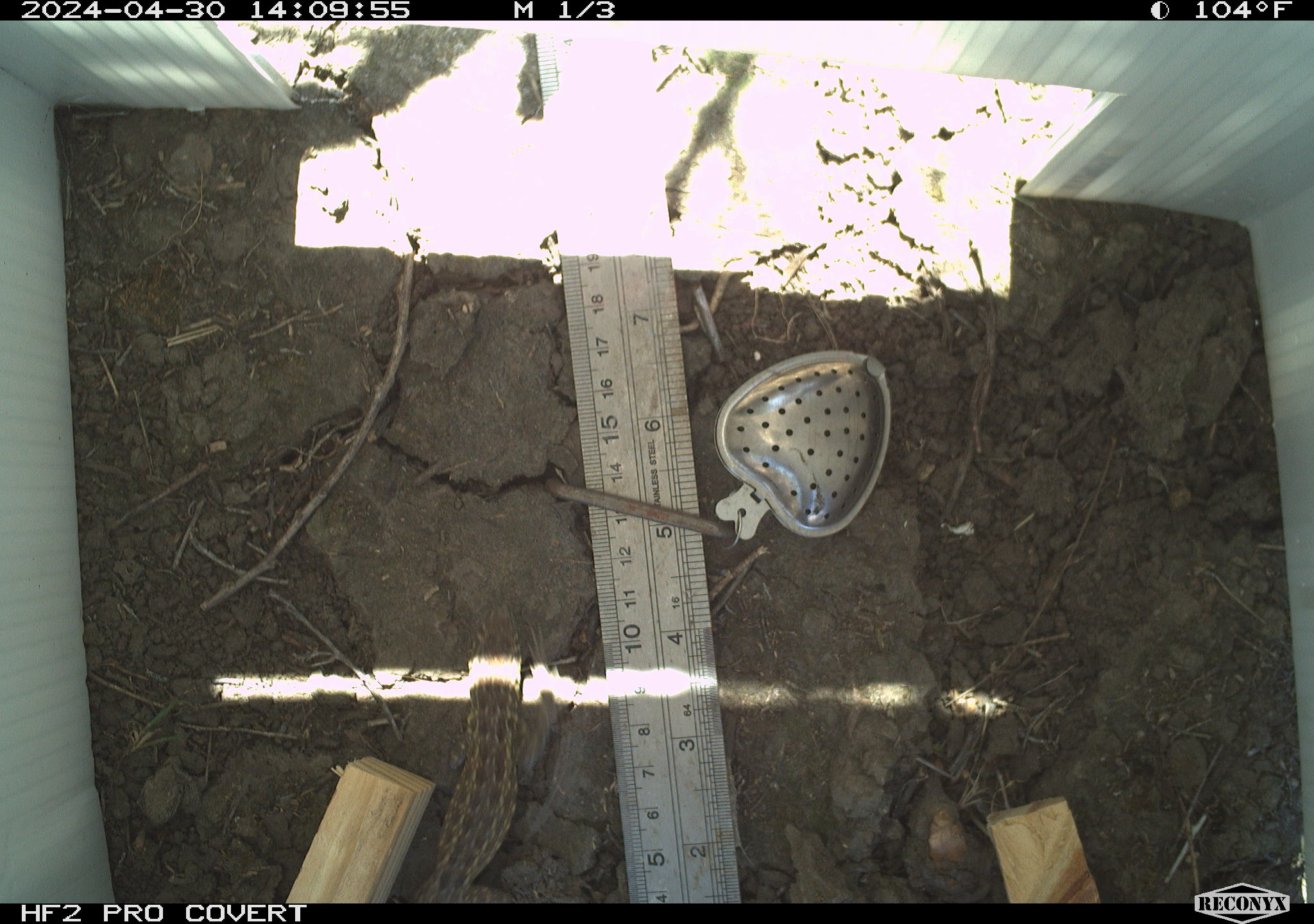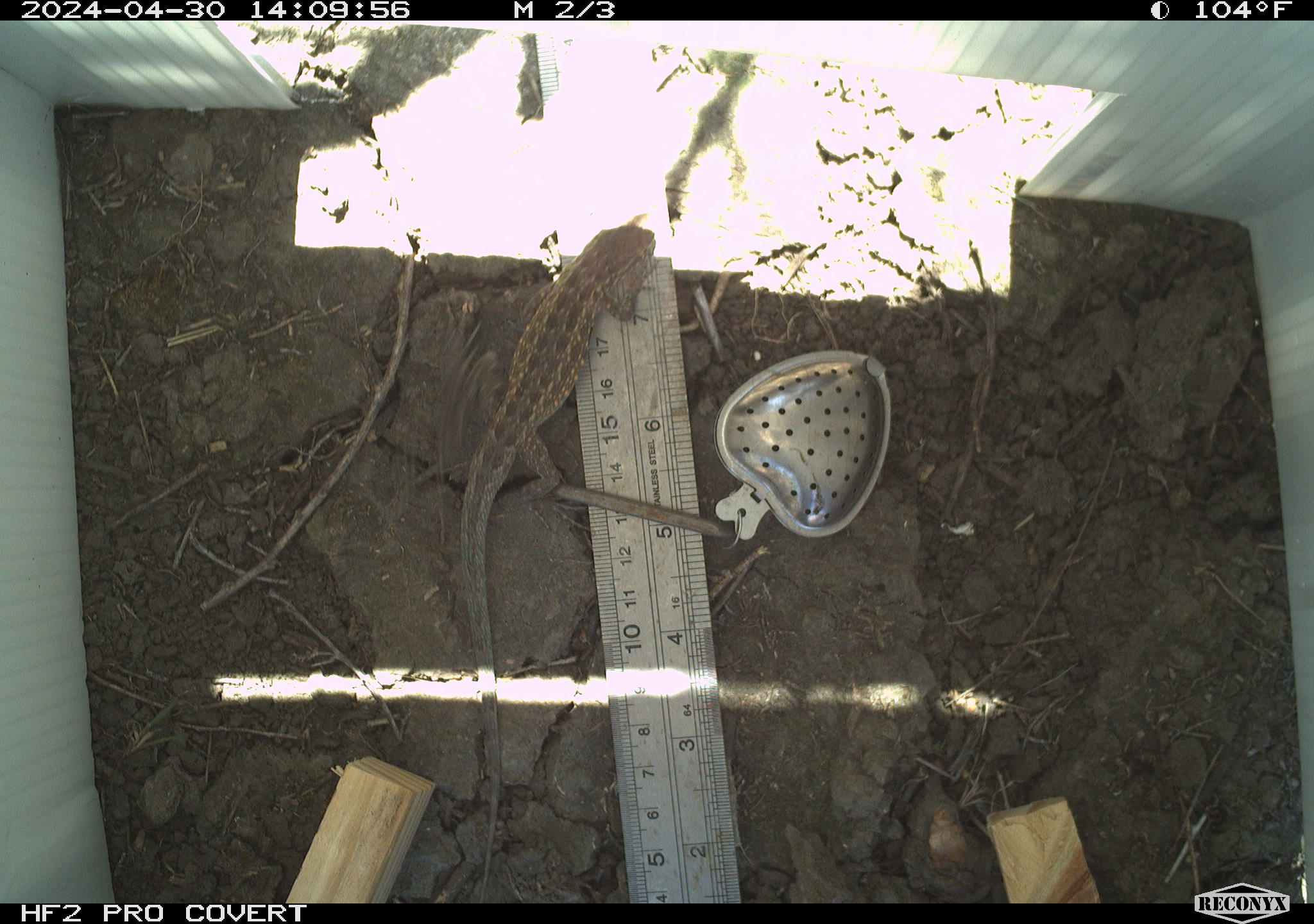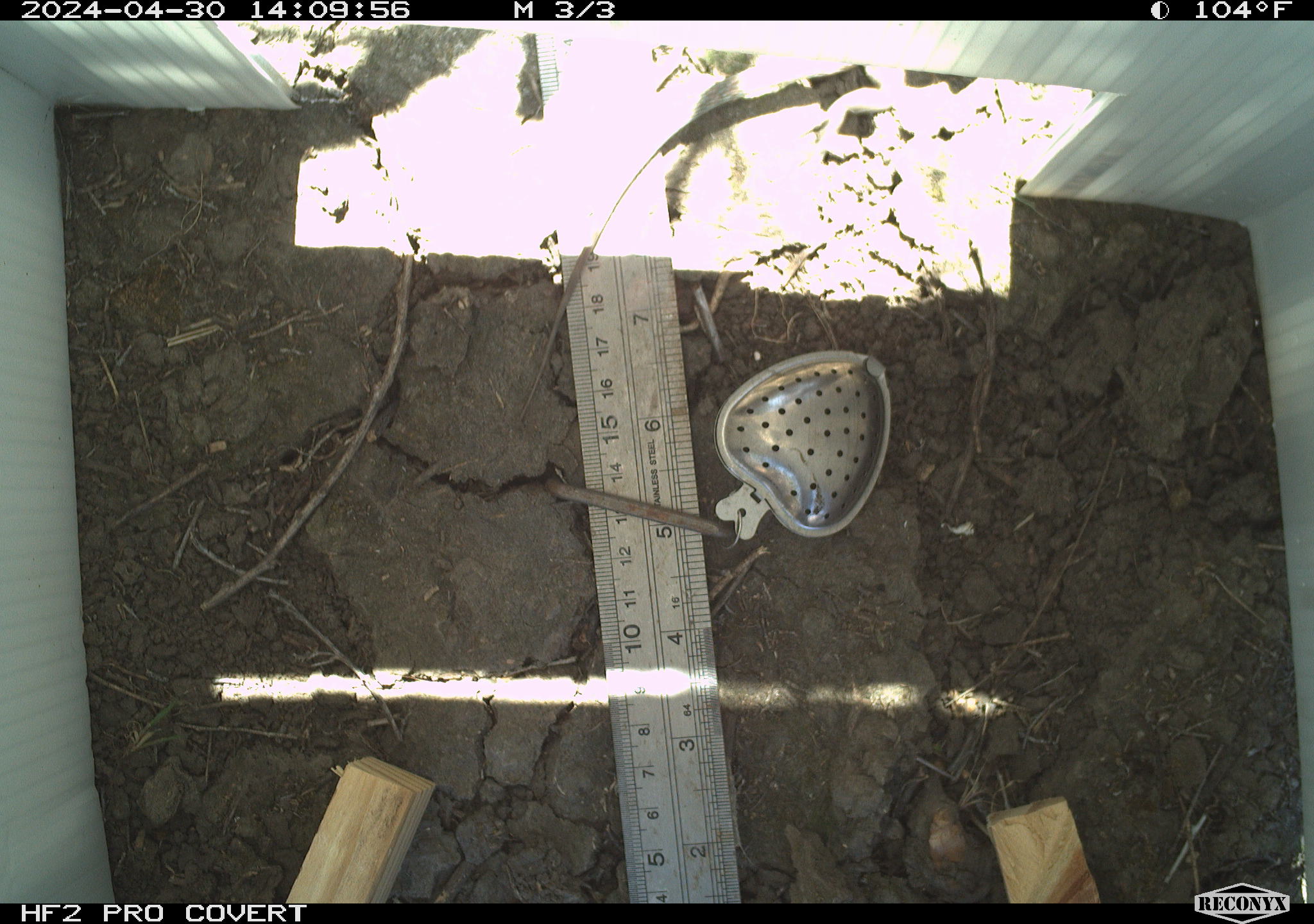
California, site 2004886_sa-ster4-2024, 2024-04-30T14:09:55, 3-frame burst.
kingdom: Animalia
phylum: Chordata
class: Reptilia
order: Squamata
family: Phrynosomatidae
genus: Uta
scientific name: Uta stansburiana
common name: common side-blotched lizard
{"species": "common side-blotched lizard (Uta stansburiana)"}